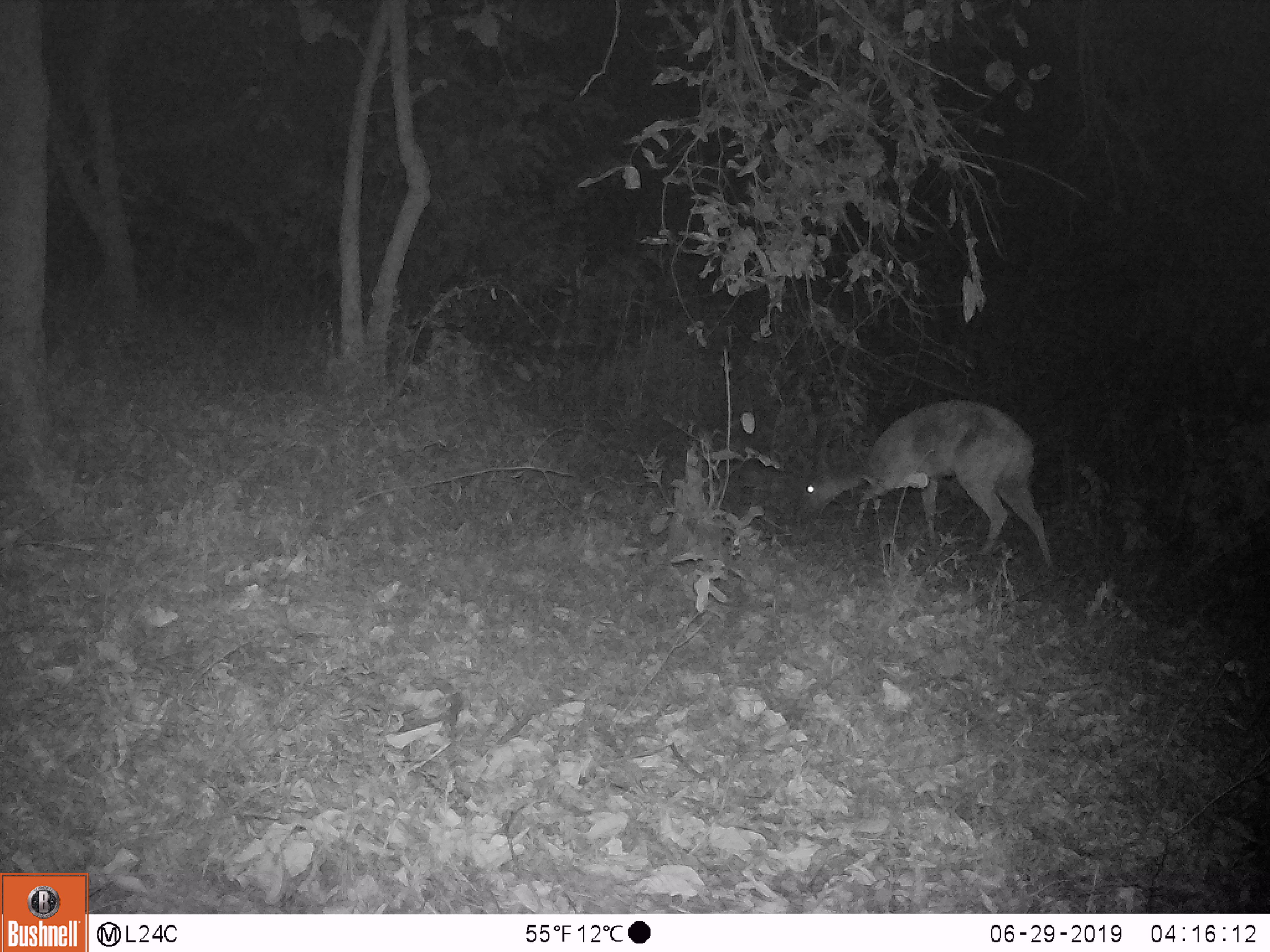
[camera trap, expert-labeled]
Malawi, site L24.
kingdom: Animalia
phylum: Chordata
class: Mammalia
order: Artiodactyla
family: Bovidae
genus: Redunca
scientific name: Redunca arundinum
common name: southern reedbuck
Southern reedbuck (Redunca arundinum), count 1.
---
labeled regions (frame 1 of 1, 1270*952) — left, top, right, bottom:
southern reedbuck: 788, 393, 1062, 577